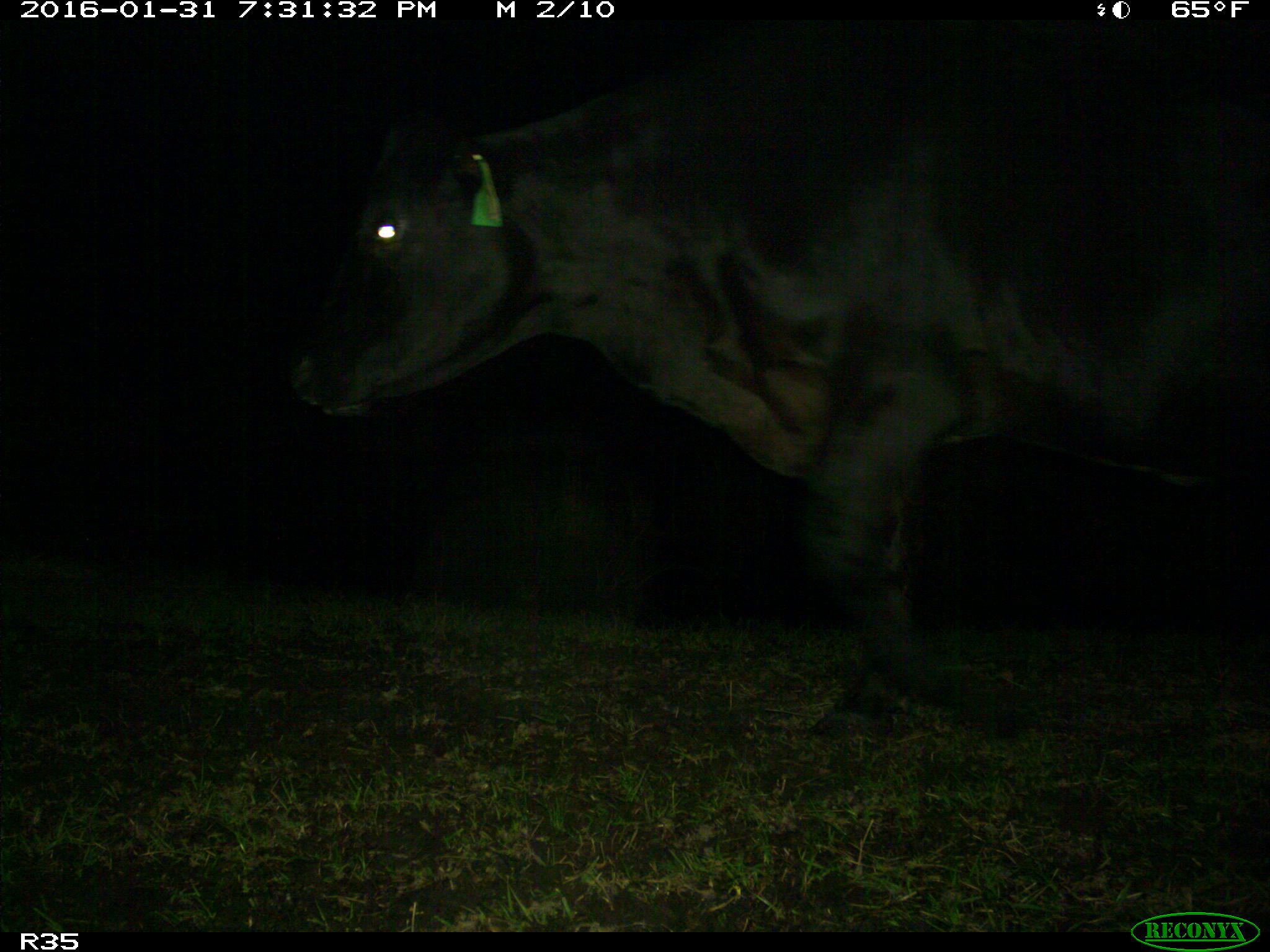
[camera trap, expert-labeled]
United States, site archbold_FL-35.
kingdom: Animalia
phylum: Chordata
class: Mammalia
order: Artiodactyla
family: Bovidae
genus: Bos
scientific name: Bos taurus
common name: domestic cow